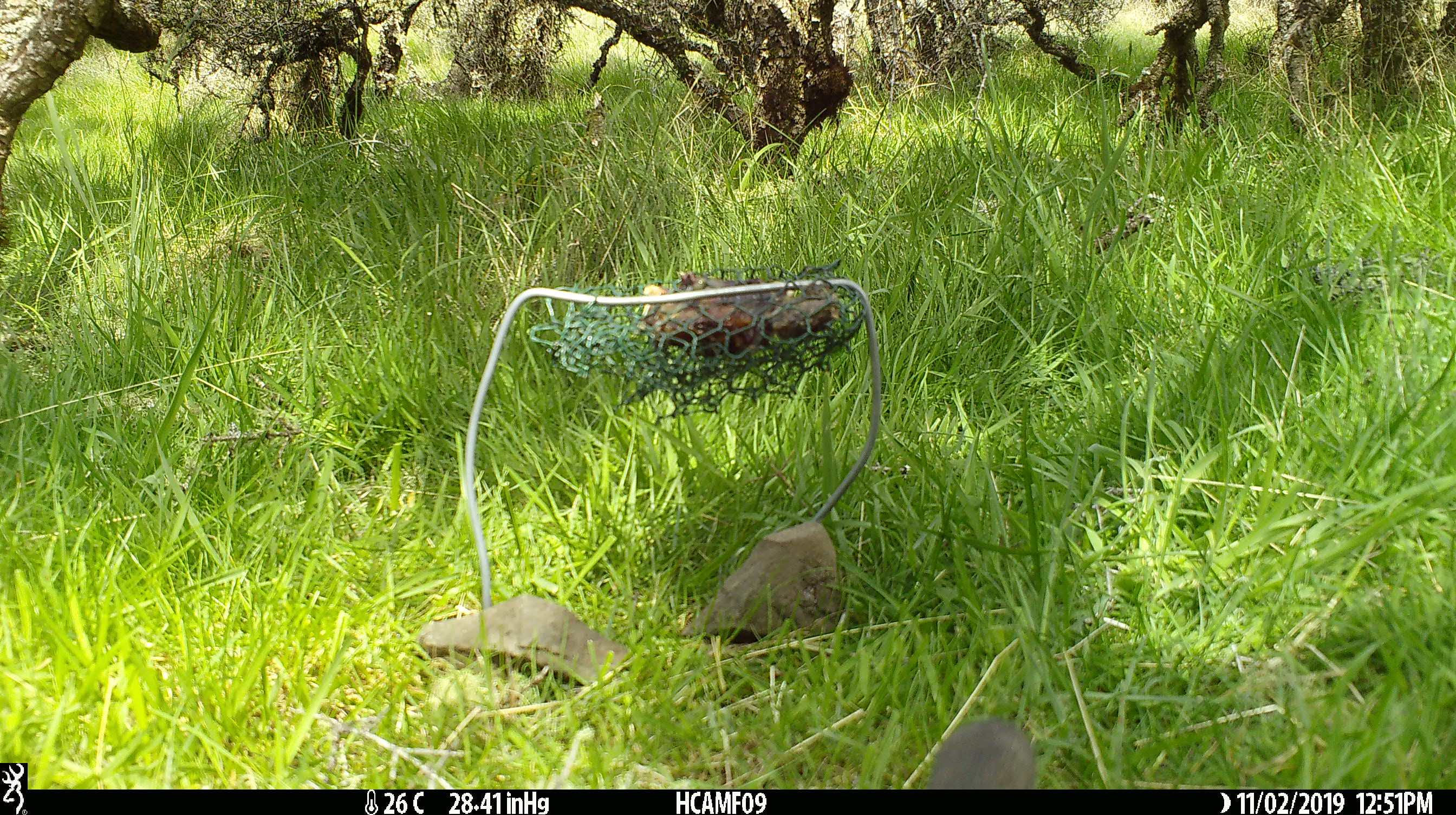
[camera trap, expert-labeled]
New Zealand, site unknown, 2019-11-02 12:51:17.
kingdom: Animalia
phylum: Chordata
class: Mammalia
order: Rodentia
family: Muridae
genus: Mus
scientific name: Mus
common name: mouse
Mouse (Mus).